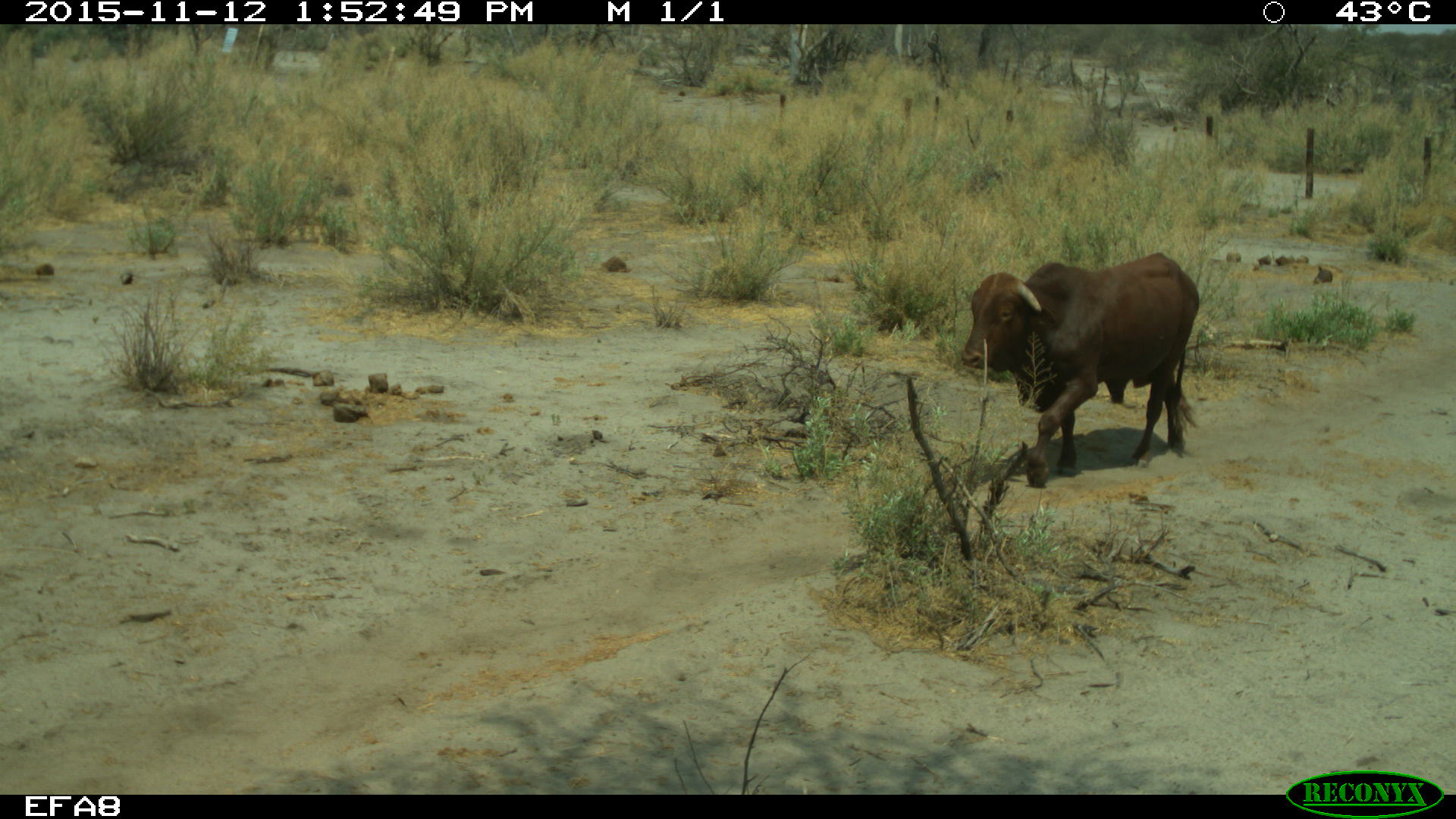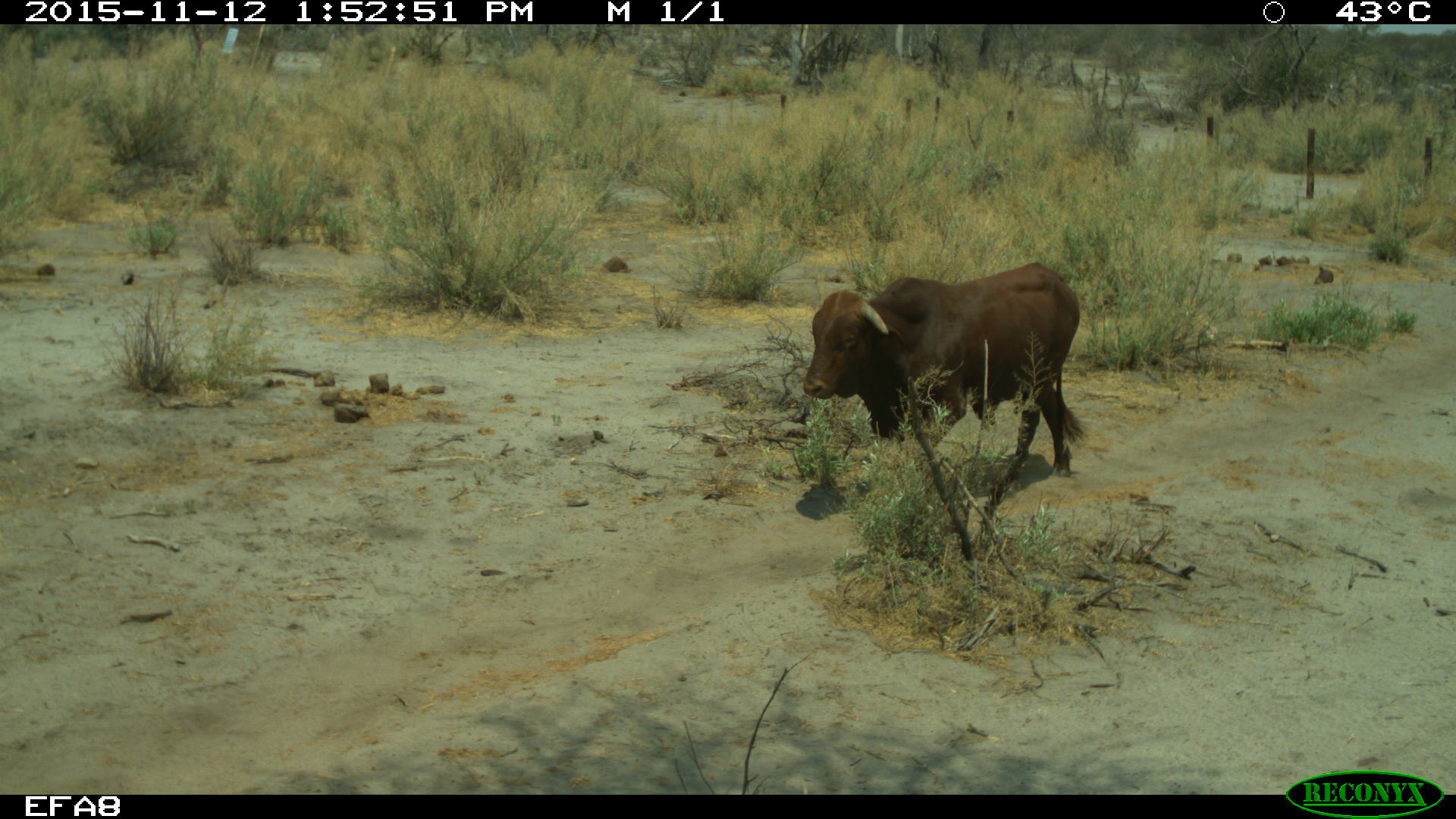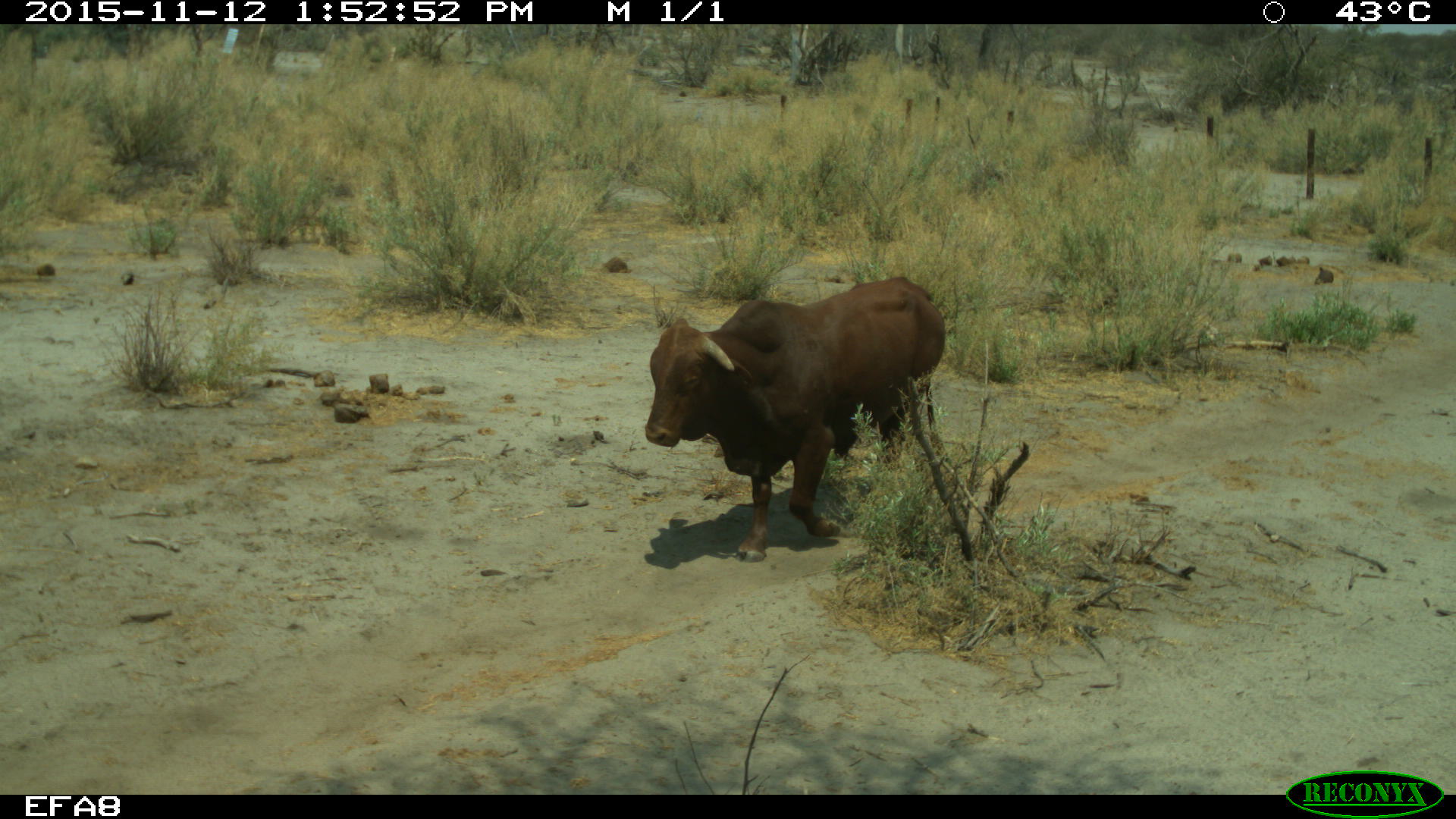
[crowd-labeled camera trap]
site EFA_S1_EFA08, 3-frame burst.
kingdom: Animalia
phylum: Chordata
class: Mammalia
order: Artiodactyla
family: Bovidae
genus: Bos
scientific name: Bos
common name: cattle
Cattle (Bos), count 1. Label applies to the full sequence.